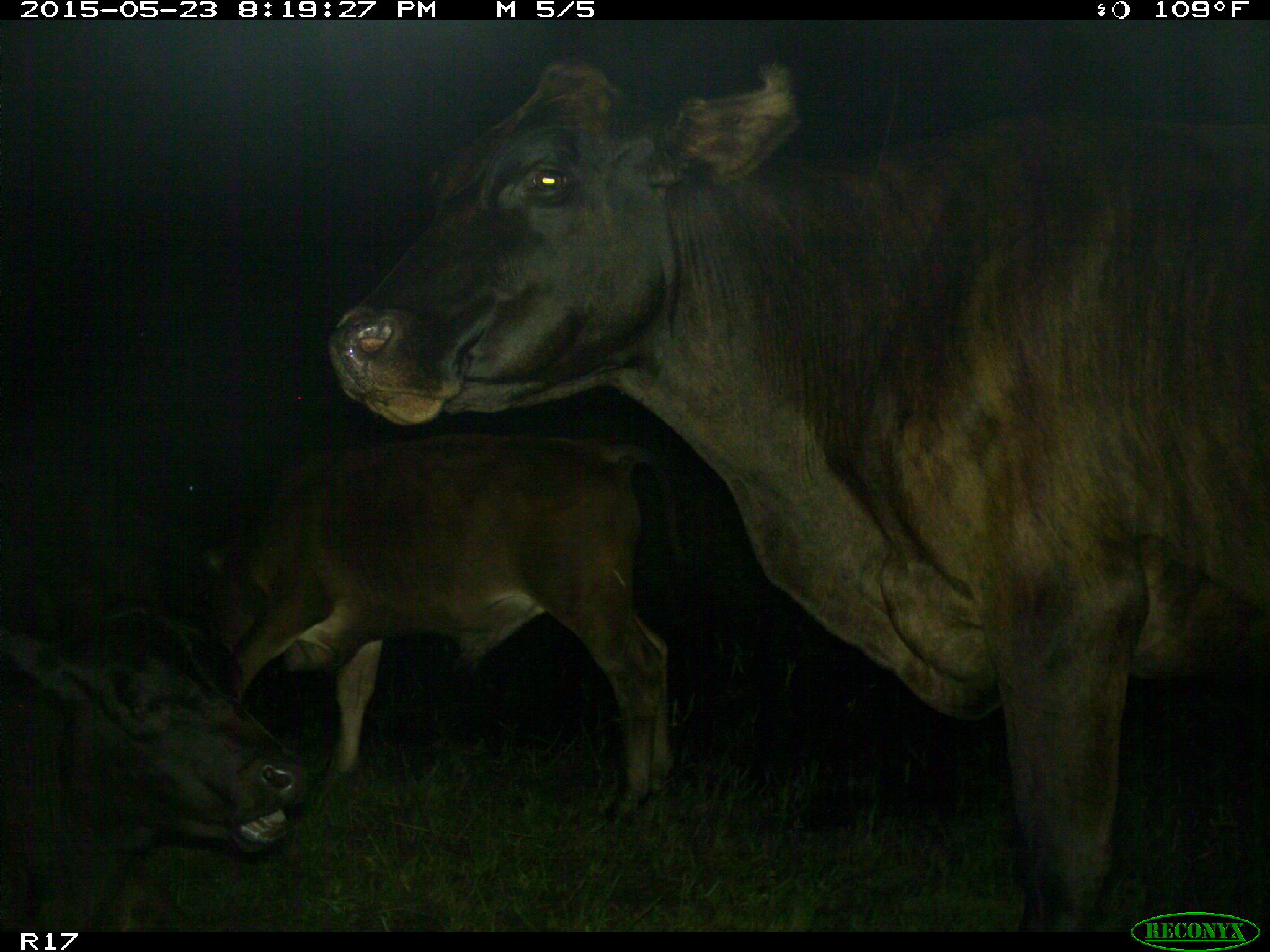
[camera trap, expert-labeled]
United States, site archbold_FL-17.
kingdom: Animalia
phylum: Chordata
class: Mammalia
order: Artiodactyla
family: Bovidae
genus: Bos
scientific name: Bos taurus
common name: domestic cow